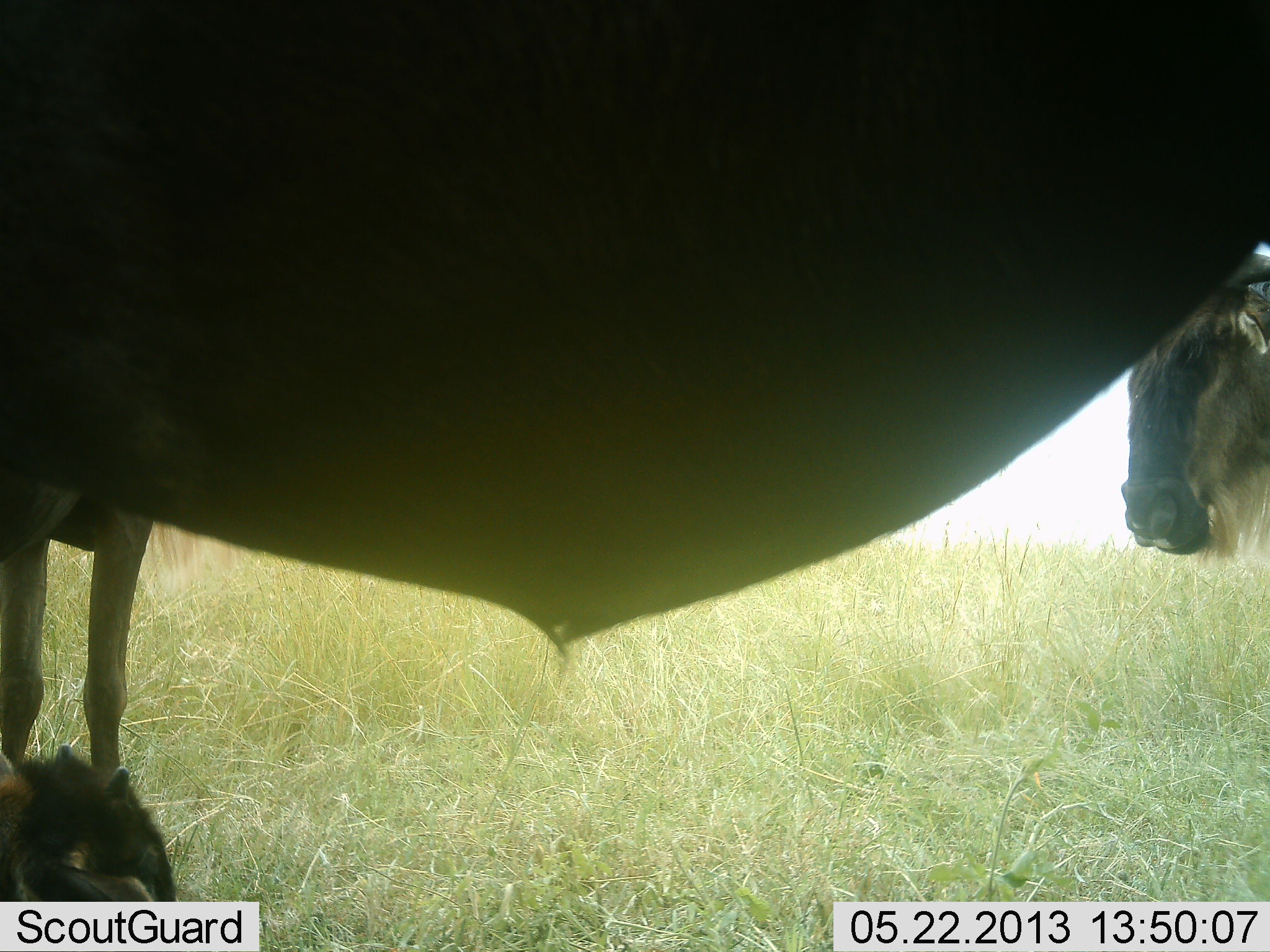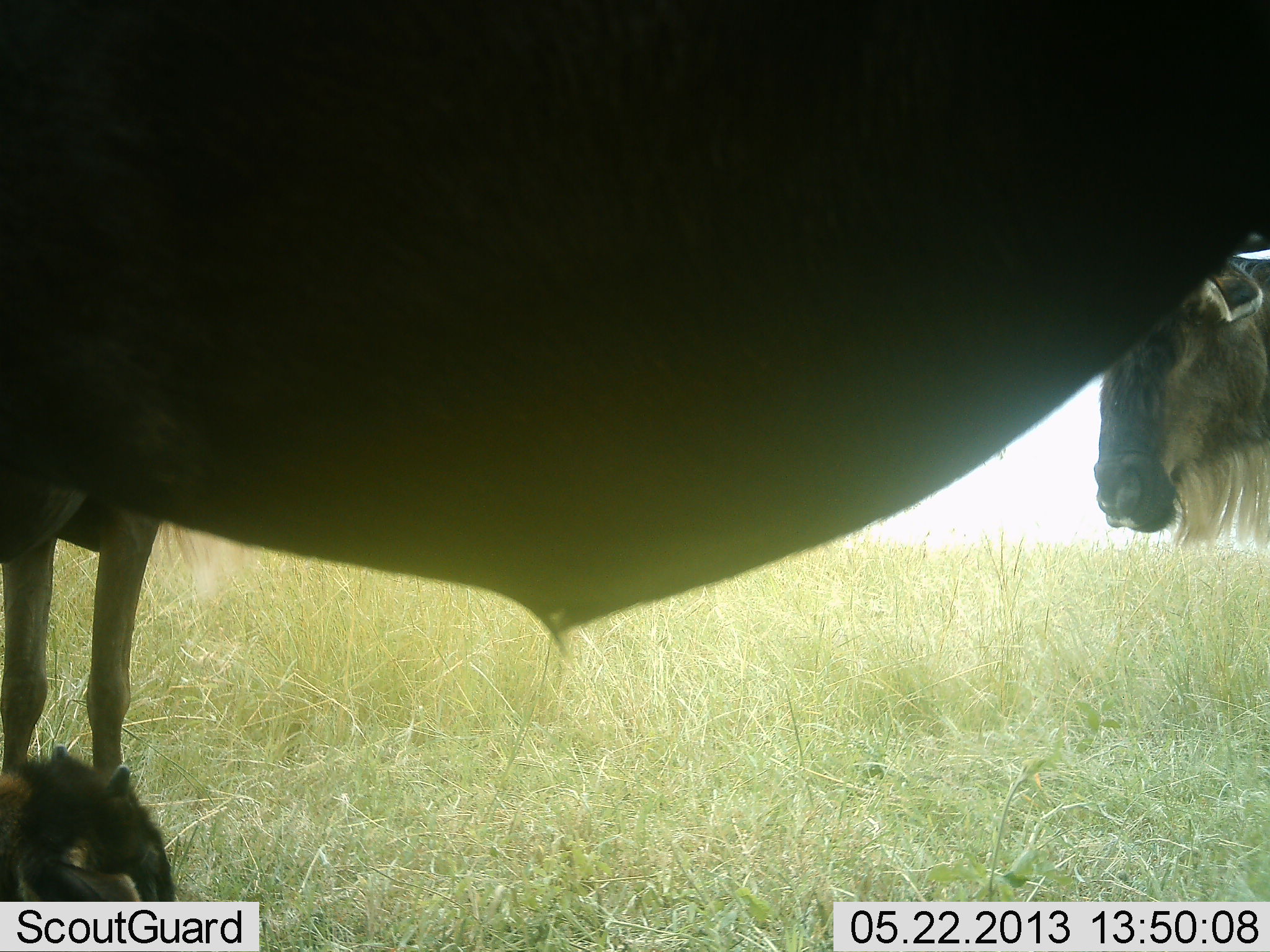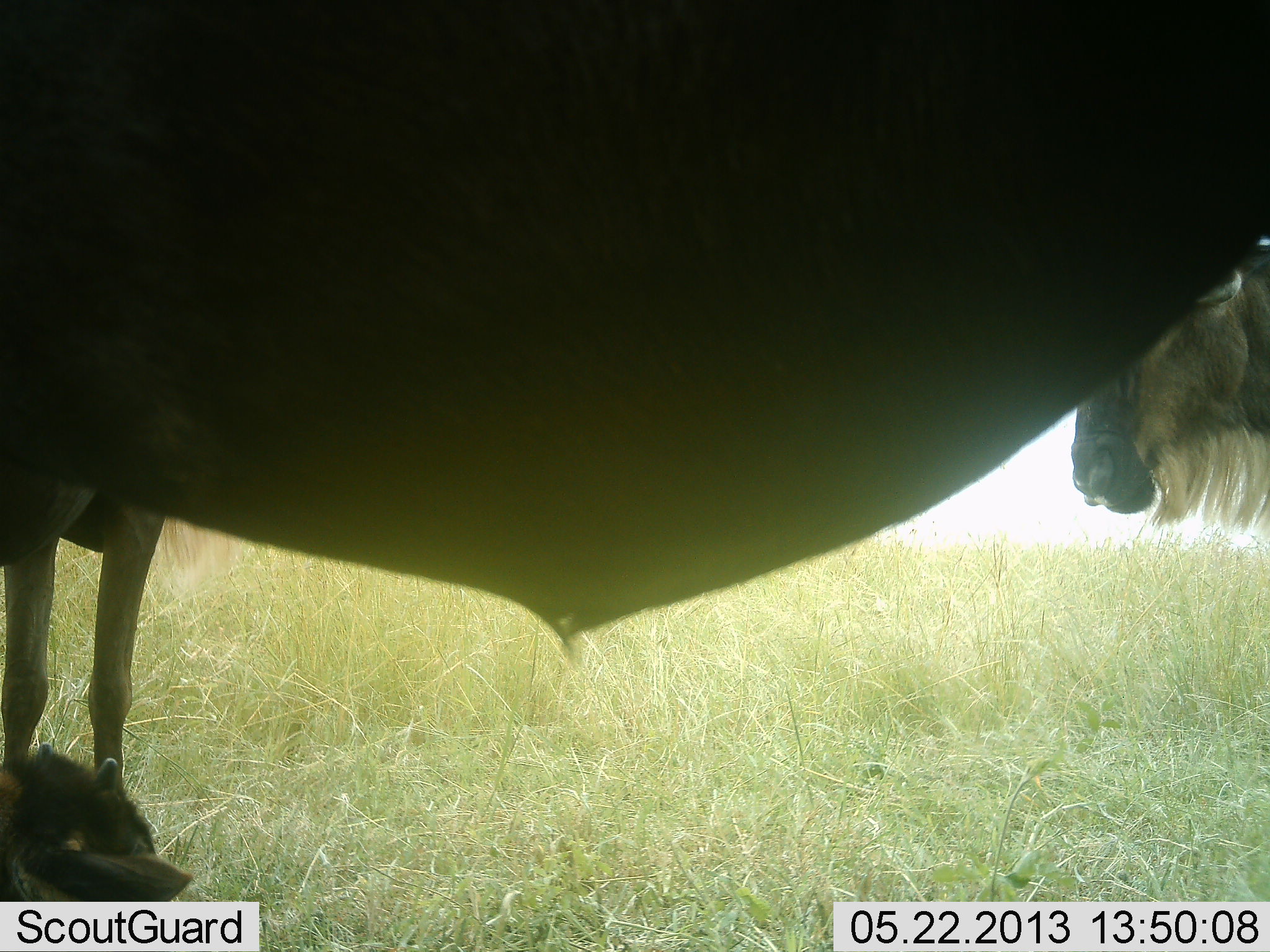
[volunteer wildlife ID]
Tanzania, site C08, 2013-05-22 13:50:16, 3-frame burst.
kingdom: Animalia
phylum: Chordata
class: Mammalia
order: Artiodactyla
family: Bovidae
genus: Connochaetes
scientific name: Connochaetes taurinus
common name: blue wildebeest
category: wildebeest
Wildebeest (blue wildebeest) (Connochaetes taurinus), count 3. Behavior (volunteer vote fractions): standing 100%, resting 50%, moving 0%, interacting 0%. Young present (vote fraction): 80%. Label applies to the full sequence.